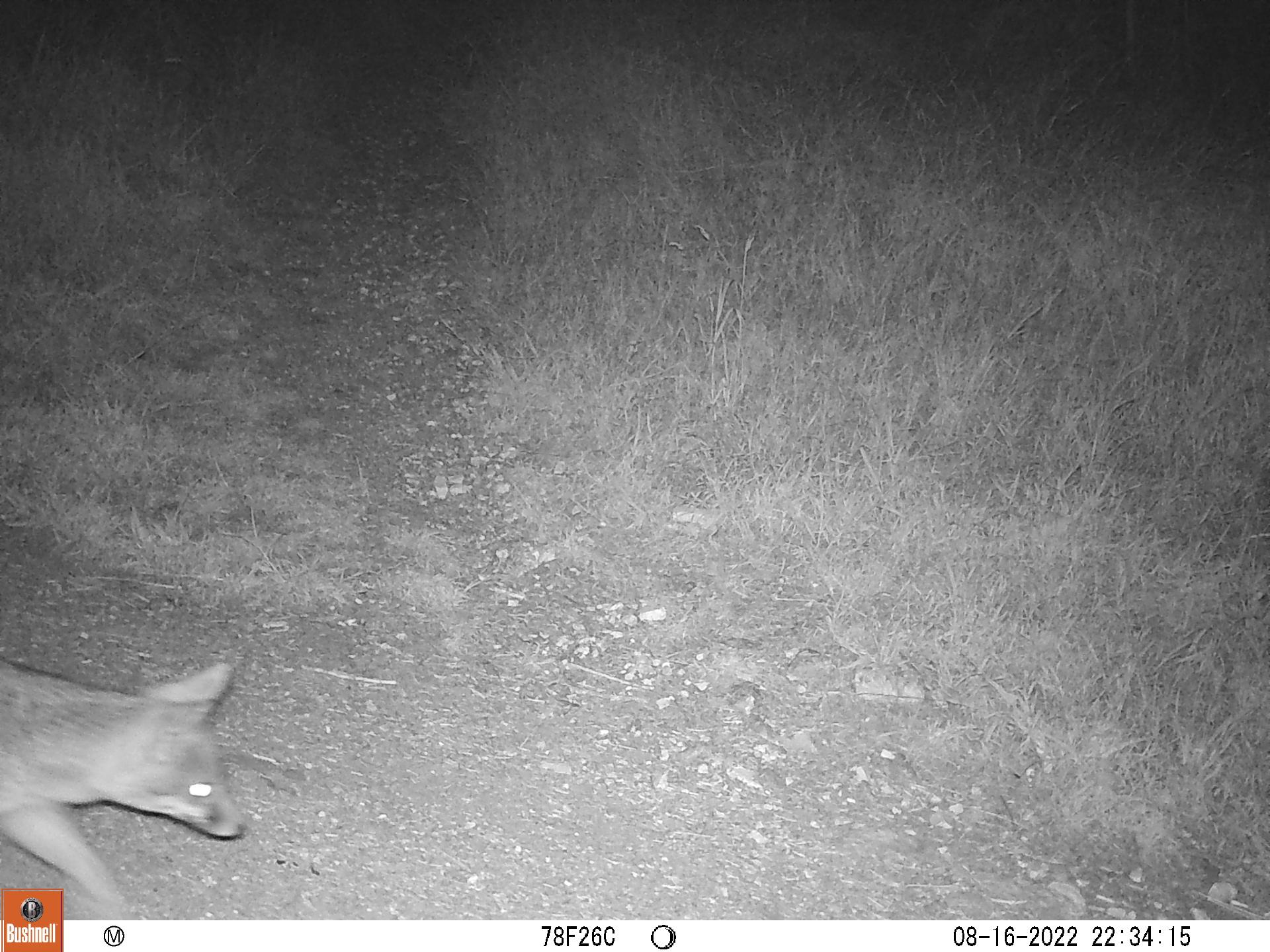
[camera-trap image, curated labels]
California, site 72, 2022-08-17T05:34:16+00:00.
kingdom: Animalia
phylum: Chordata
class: Mammalia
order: Carnivora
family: Canidae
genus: Urocyon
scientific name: Urocyon cinereoargenteus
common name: gray fox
Gray fox (Urocyon cinereoargenteus).